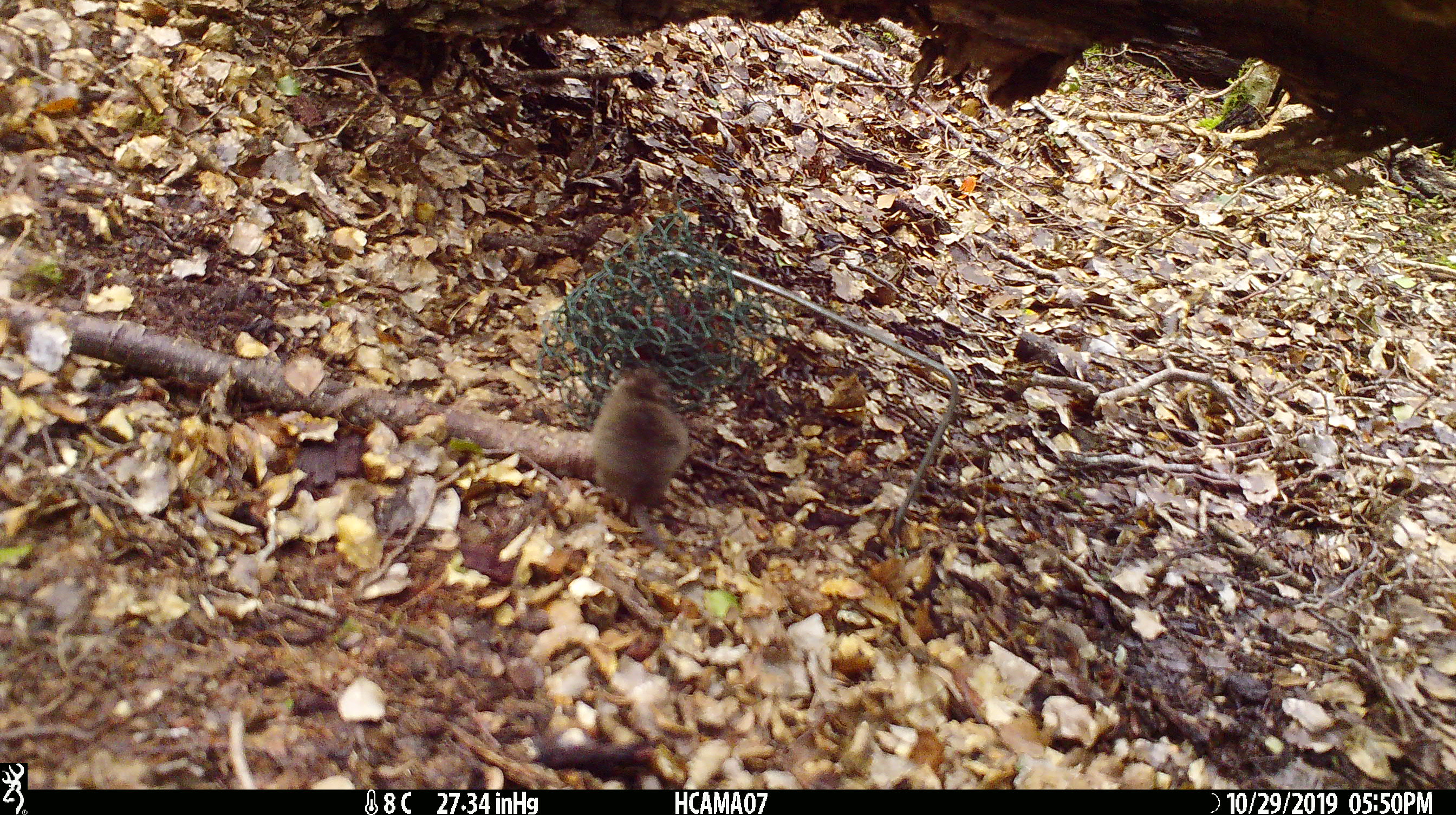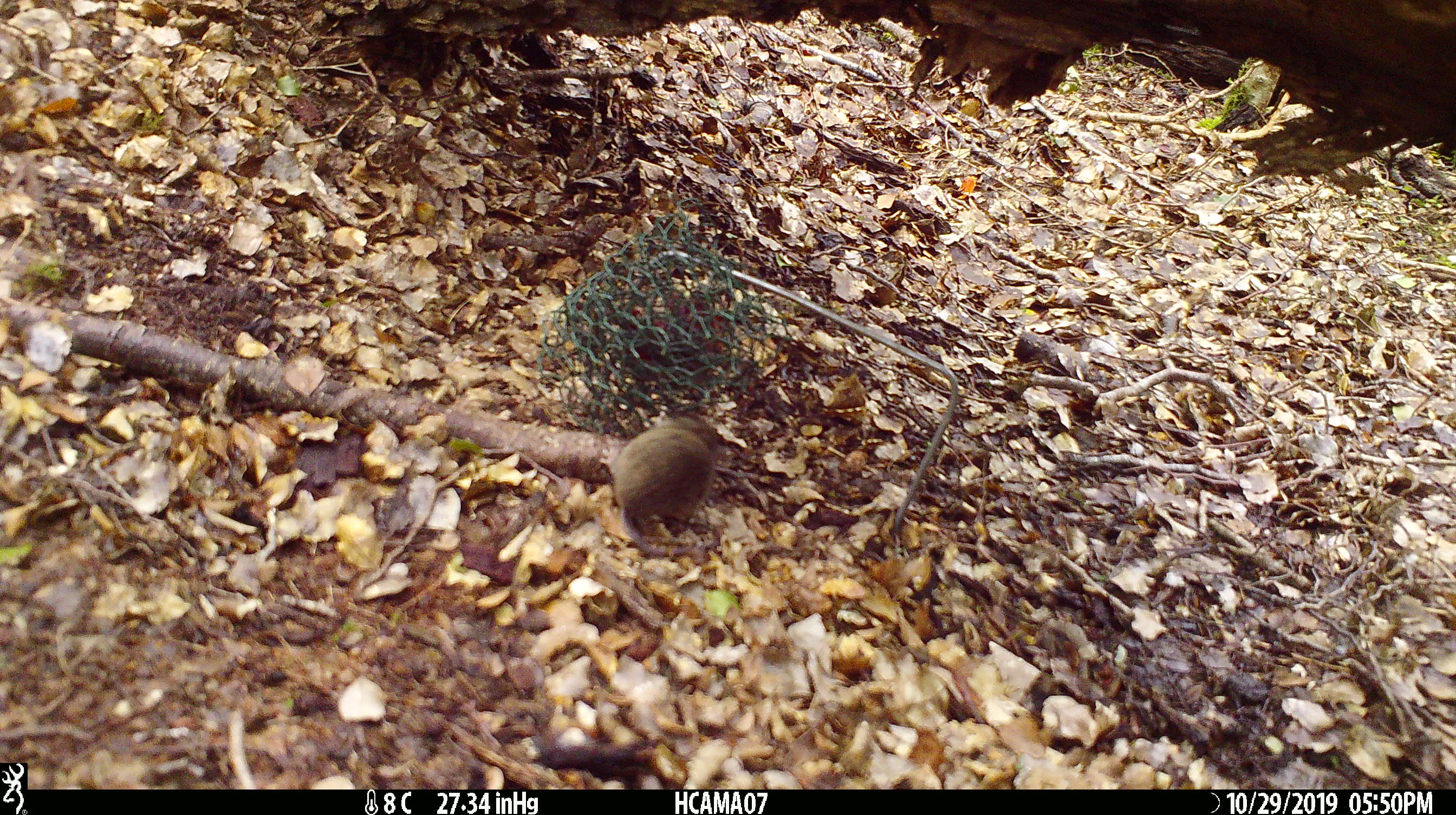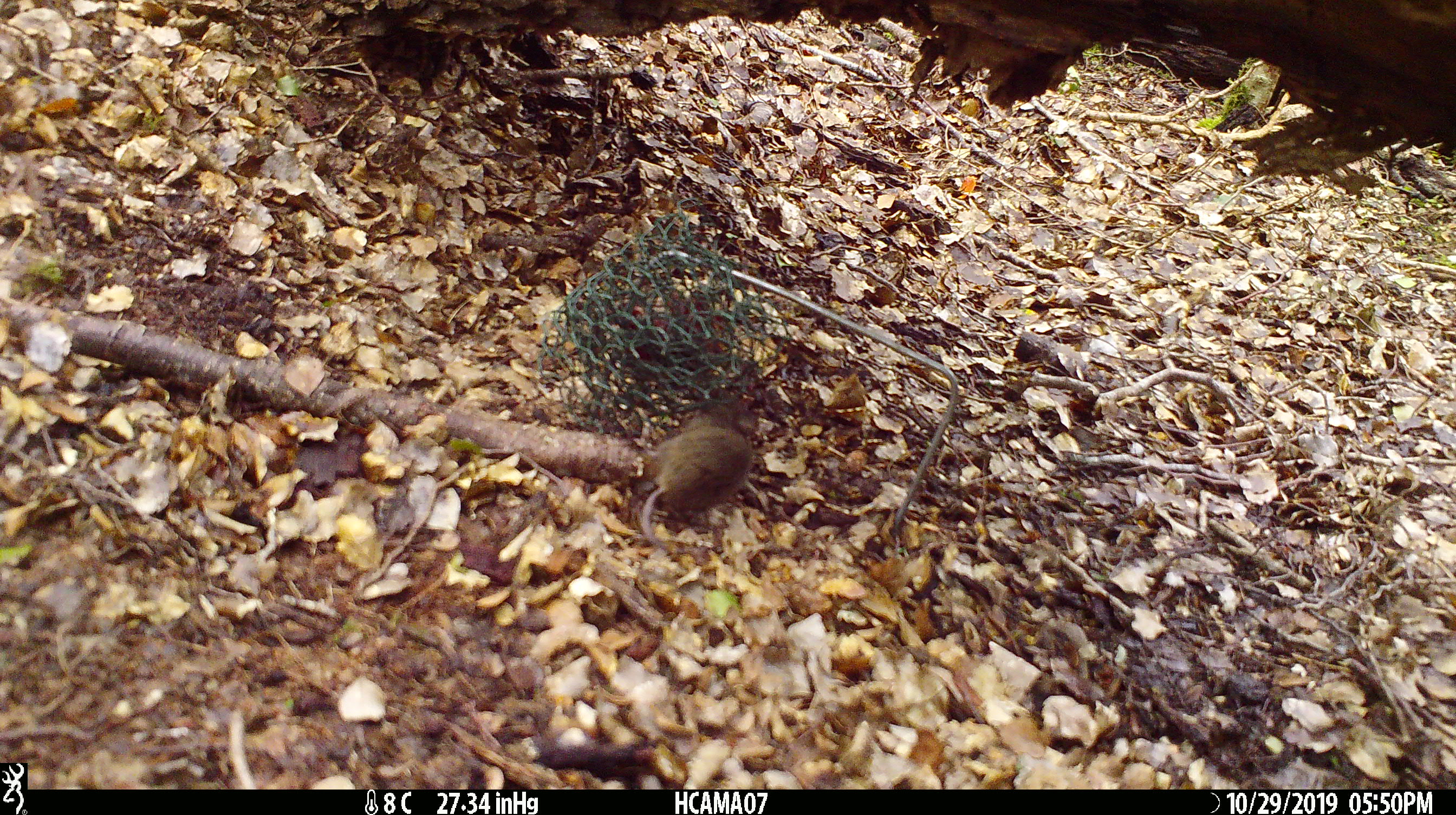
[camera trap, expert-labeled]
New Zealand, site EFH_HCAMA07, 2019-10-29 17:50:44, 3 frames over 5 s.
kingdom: Animalia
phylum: Chordata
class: Mammalia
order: Rodentia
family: Muridae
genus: Mus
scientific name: Mus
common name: mouse